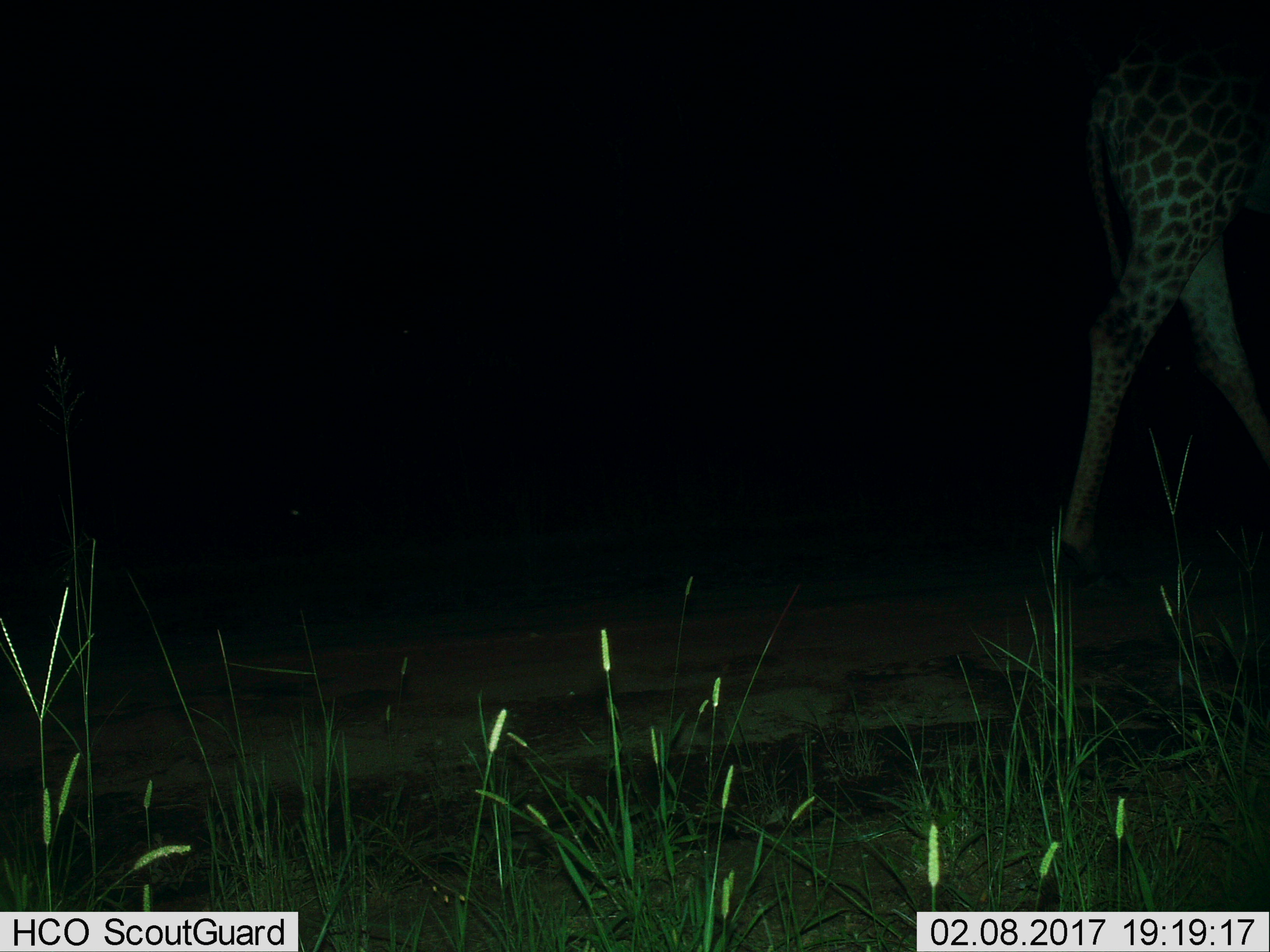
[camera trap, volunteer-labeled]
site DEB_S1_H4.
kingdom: Animalia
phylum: Chordata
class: Mammalia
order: Artiodactyla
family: Giraffidae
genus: Giraffa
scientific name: Giraffa camelopardalis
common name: giraffe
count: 1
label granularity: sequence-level